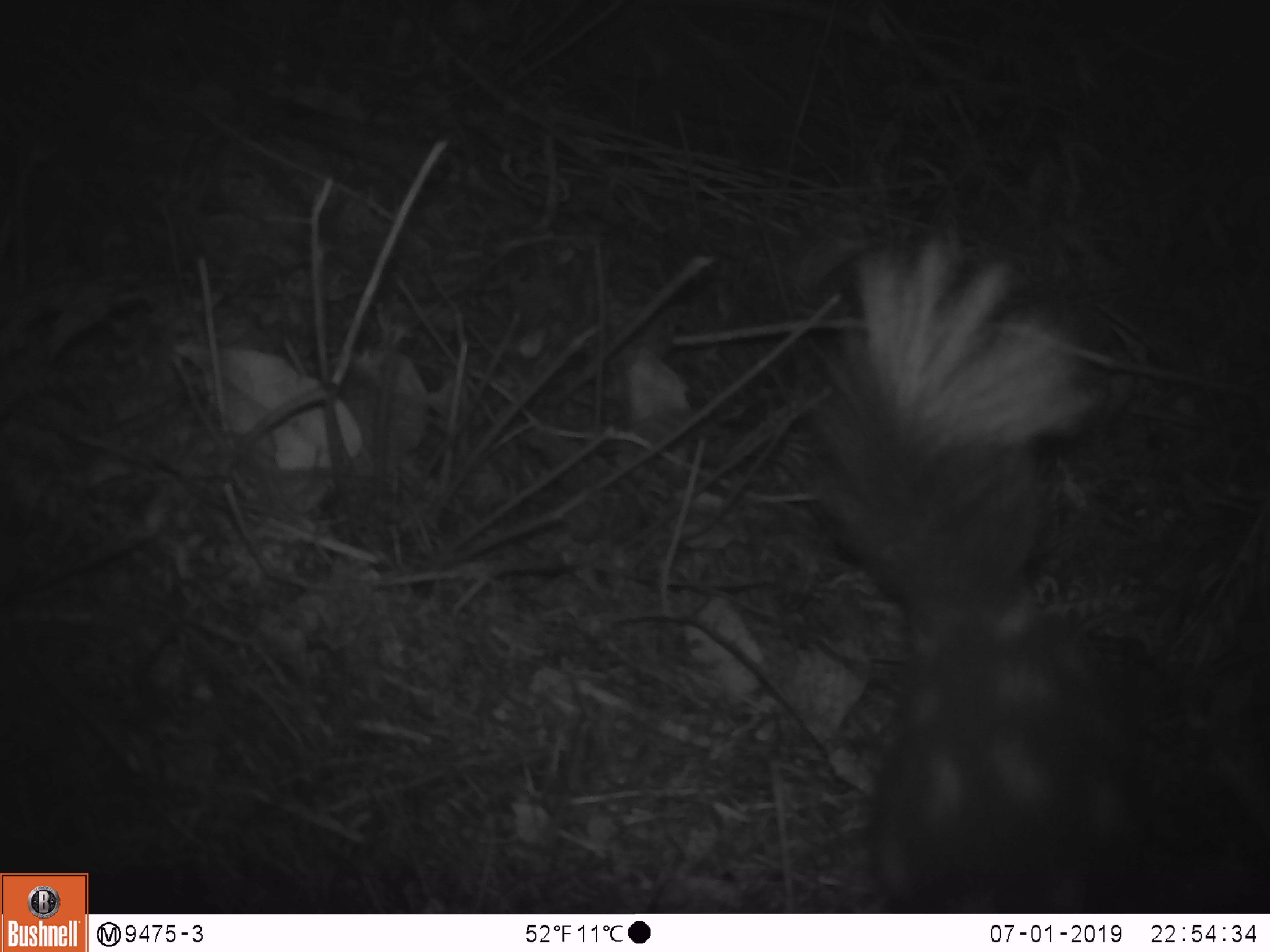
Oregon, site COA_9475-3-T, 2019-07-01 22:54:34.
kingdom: Animalia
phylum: Chordata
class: Mammalia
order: Carnivora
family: Mephitidae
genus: Spilogale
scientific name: Spilogale gracilis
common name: western spotted skunk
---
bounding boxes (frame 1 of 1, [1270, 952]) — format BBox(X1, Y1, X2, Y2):
western spotted skunk: BBox(821, 250, 1257, 908)